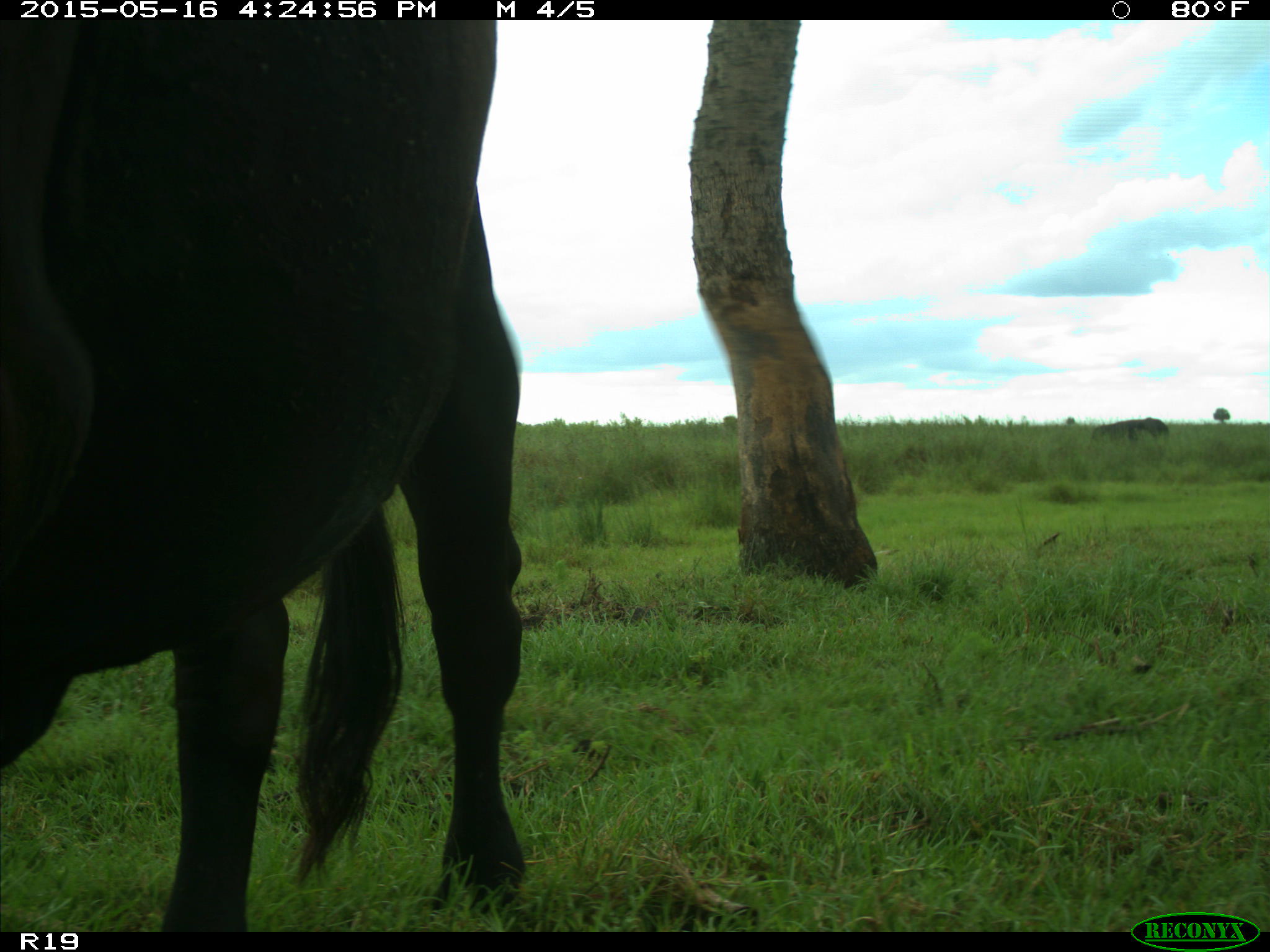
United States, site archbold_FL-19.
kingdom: Animalia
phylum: Chordata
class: Mammalia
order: Artiodactyla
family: Bovidae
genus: Bos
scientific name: Bos taurus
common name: domestic cow